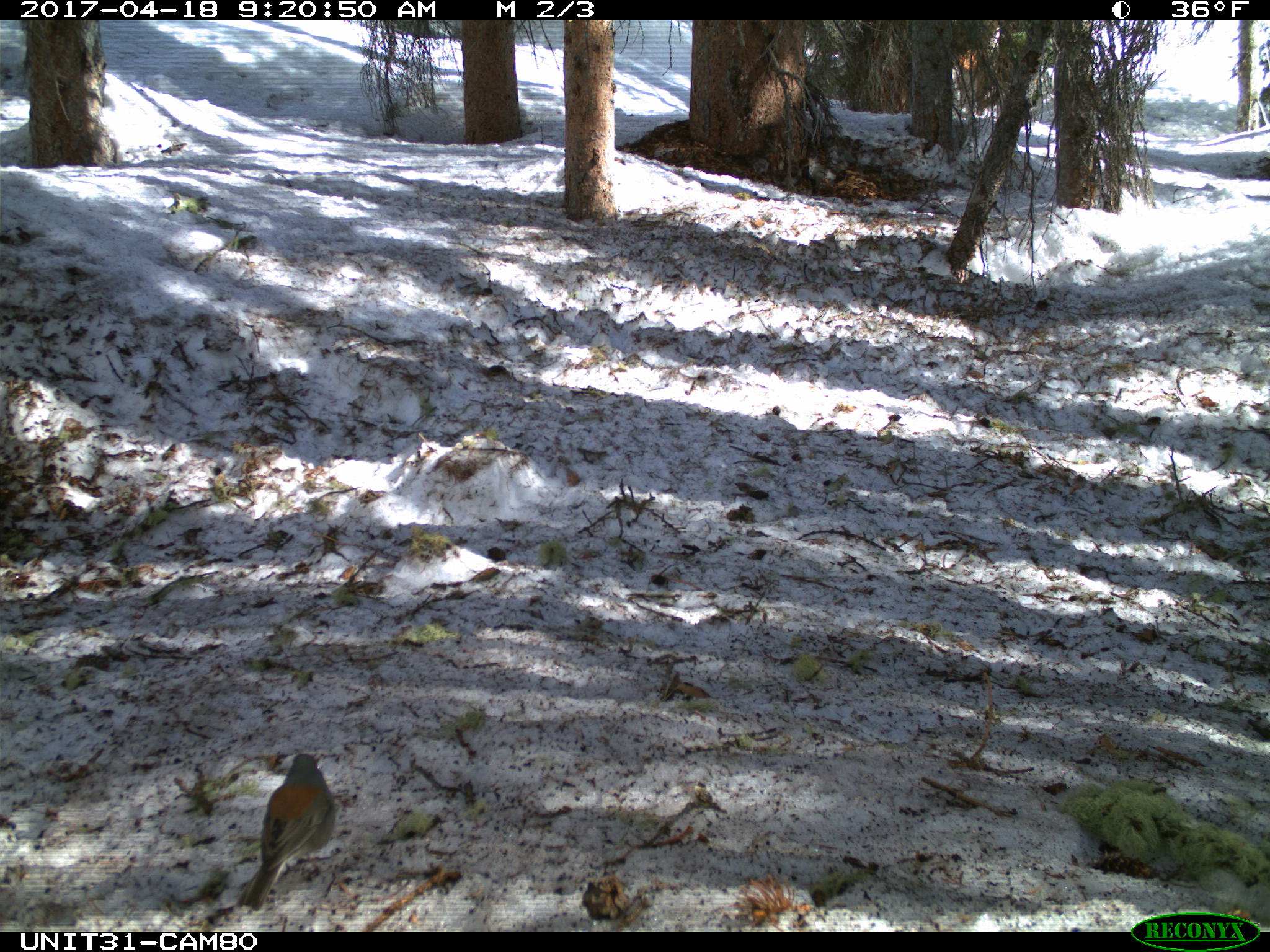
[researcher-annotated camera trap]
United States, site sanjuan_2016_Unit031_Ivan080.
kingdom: Animalia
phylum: Chordata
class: Aves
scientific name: Aves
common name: birds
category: unidentified bird